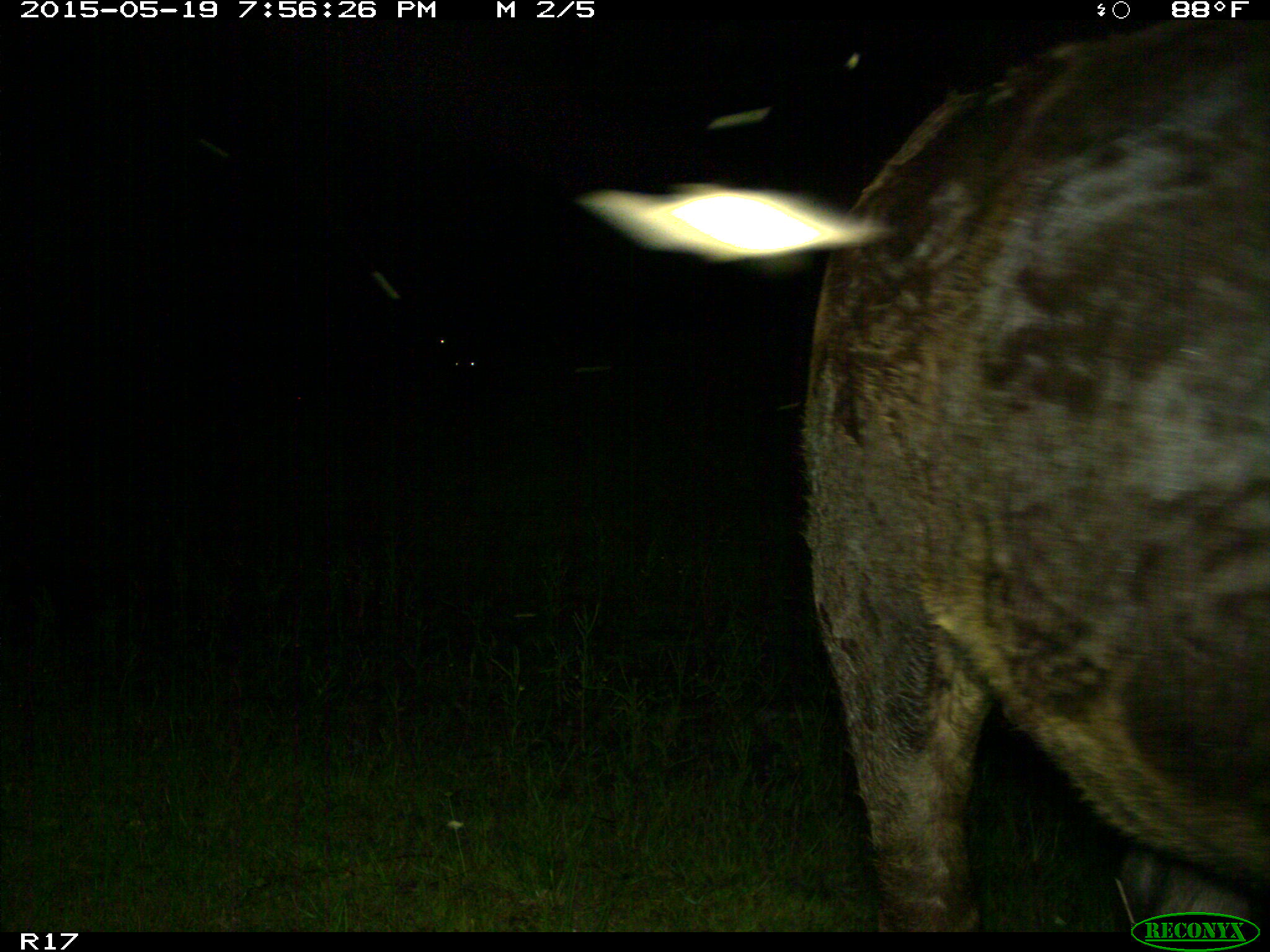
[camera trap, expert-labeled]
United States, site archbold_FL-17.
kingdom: Animalia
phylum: Chordata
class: Mammalia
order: Artiodactyla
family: Bovidae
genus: Bos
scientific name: Bos taurus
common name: domestic cow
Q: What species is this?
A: Bos taurus (domestic cow).